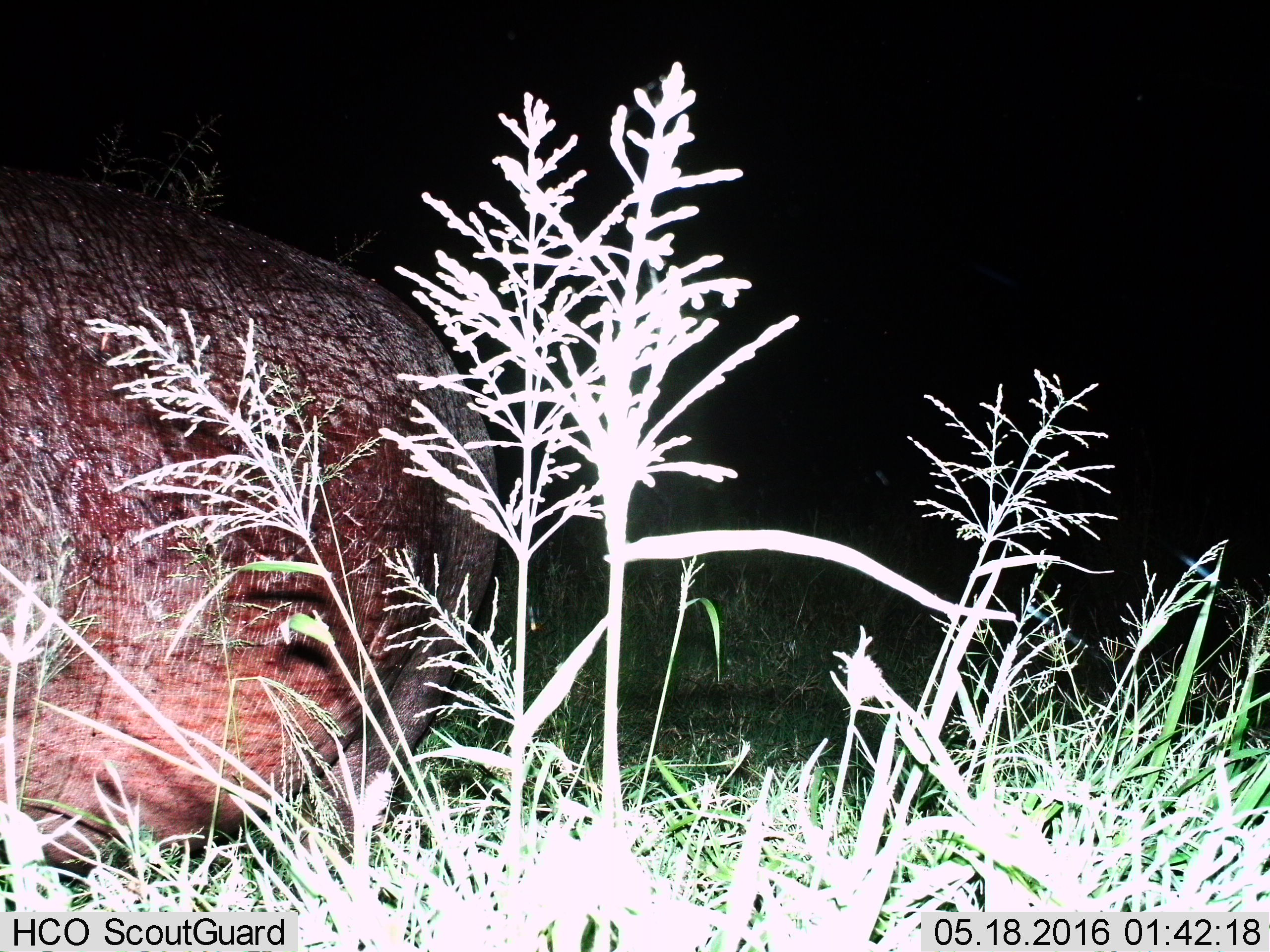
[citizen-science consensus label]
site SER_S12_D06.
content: unidentified animal